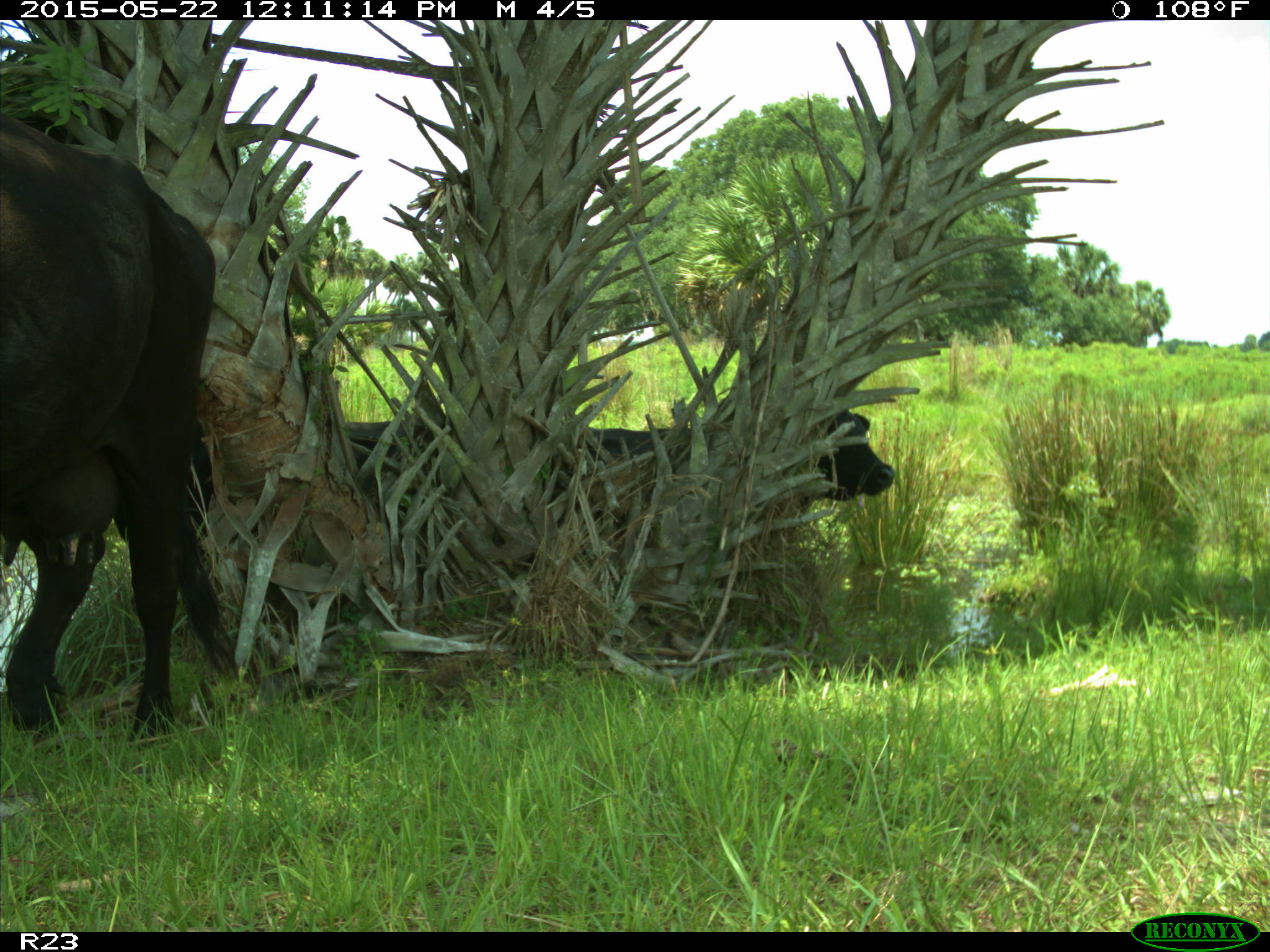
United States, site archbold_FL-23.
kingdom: Animalia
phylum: Chordata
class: Mammalia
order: Artiodactyla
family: Bovidae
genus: Bos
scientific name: Bos taurus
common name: domestic cow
Bos taurus (domestic cow).